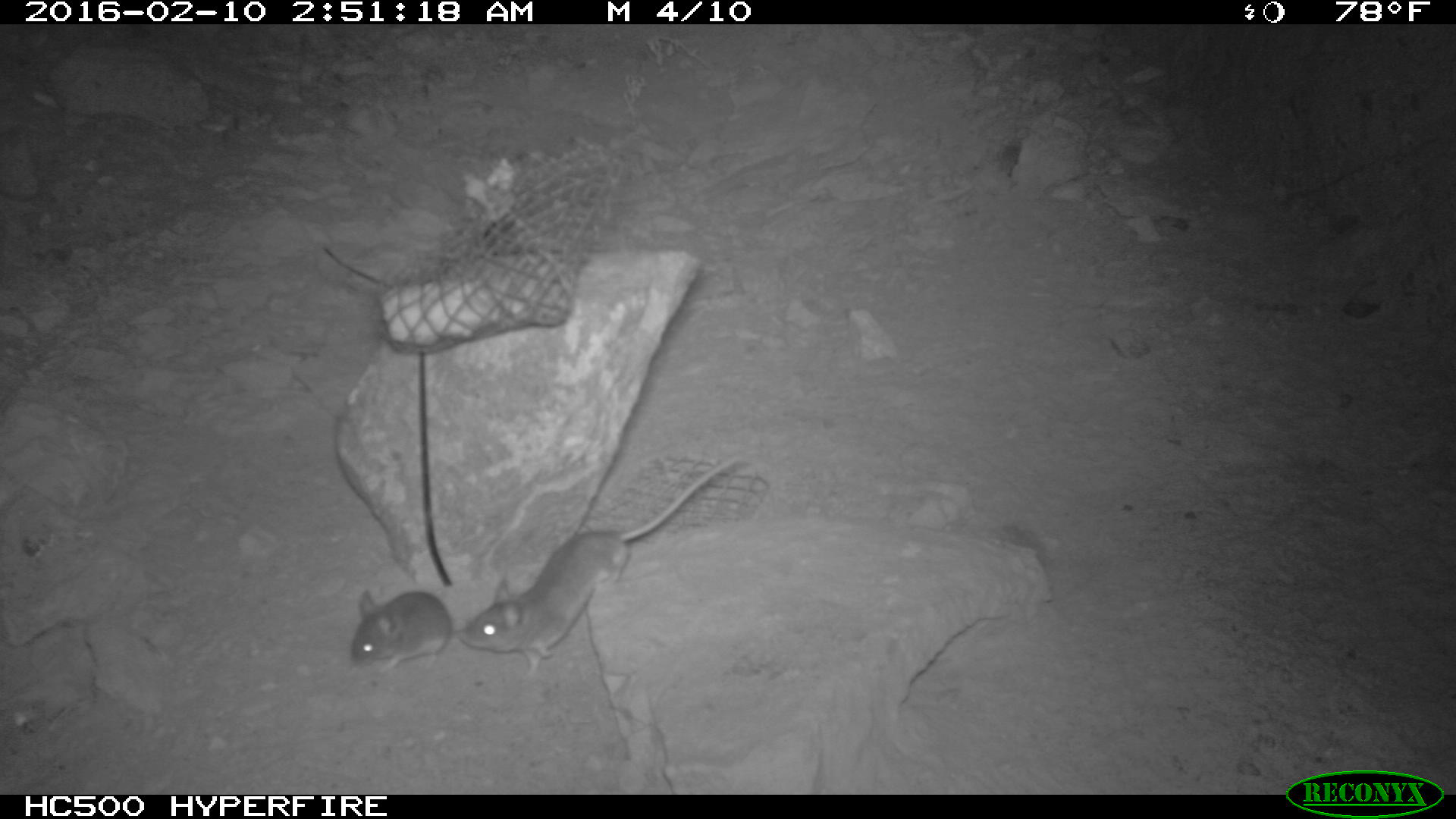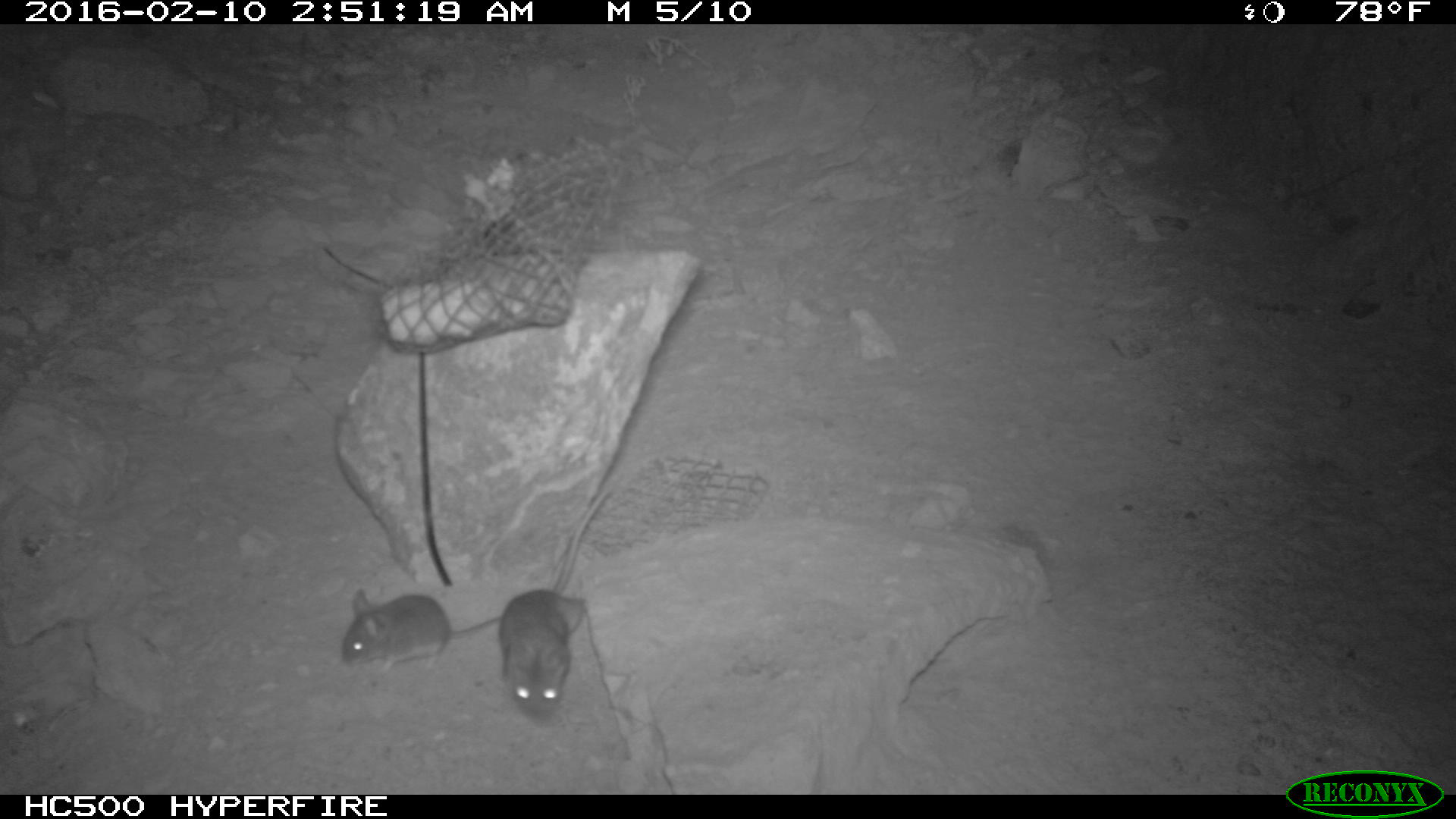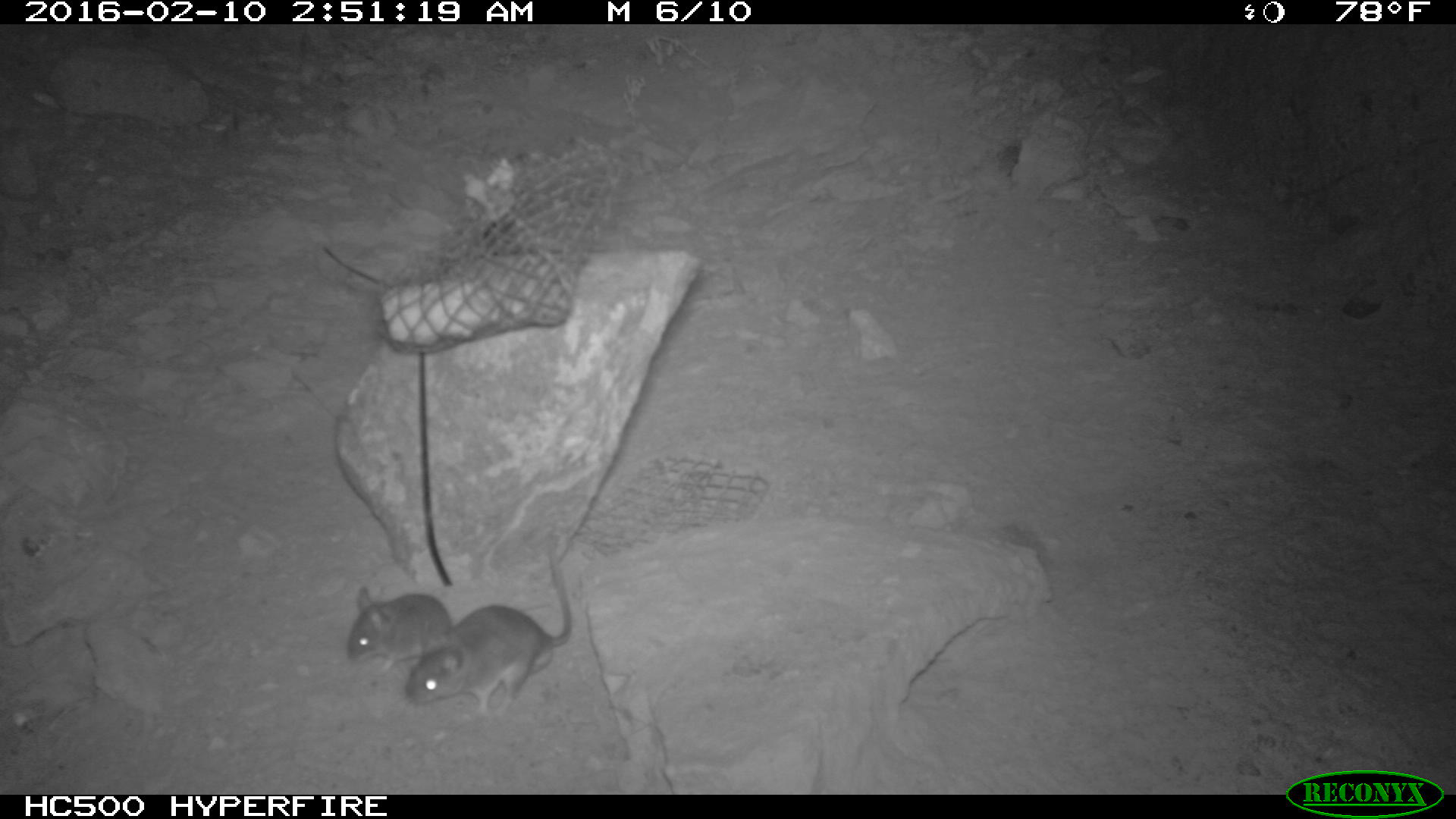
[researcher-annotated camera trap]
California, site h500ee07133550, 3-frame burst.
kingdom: Animalia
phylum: Chordata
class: Mammalia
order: Rodentia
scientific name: Rodentia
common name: rodent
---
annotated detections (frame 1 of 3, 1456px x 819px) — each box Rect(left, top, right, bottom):
rodent: Rect(458, 457, 743, 679); Rect(350, 589, 451, 672)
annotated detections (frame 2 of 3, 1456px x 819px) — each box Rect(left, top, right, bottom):
rodent: Rect(496, 488, 610, 726); Rect(340, 588, 504, 674)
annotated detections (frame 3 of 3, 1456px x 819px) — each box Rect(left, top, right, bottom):
rodent: Rect(397, 541, 570, 716); Rect(341, 585, 458, 671)